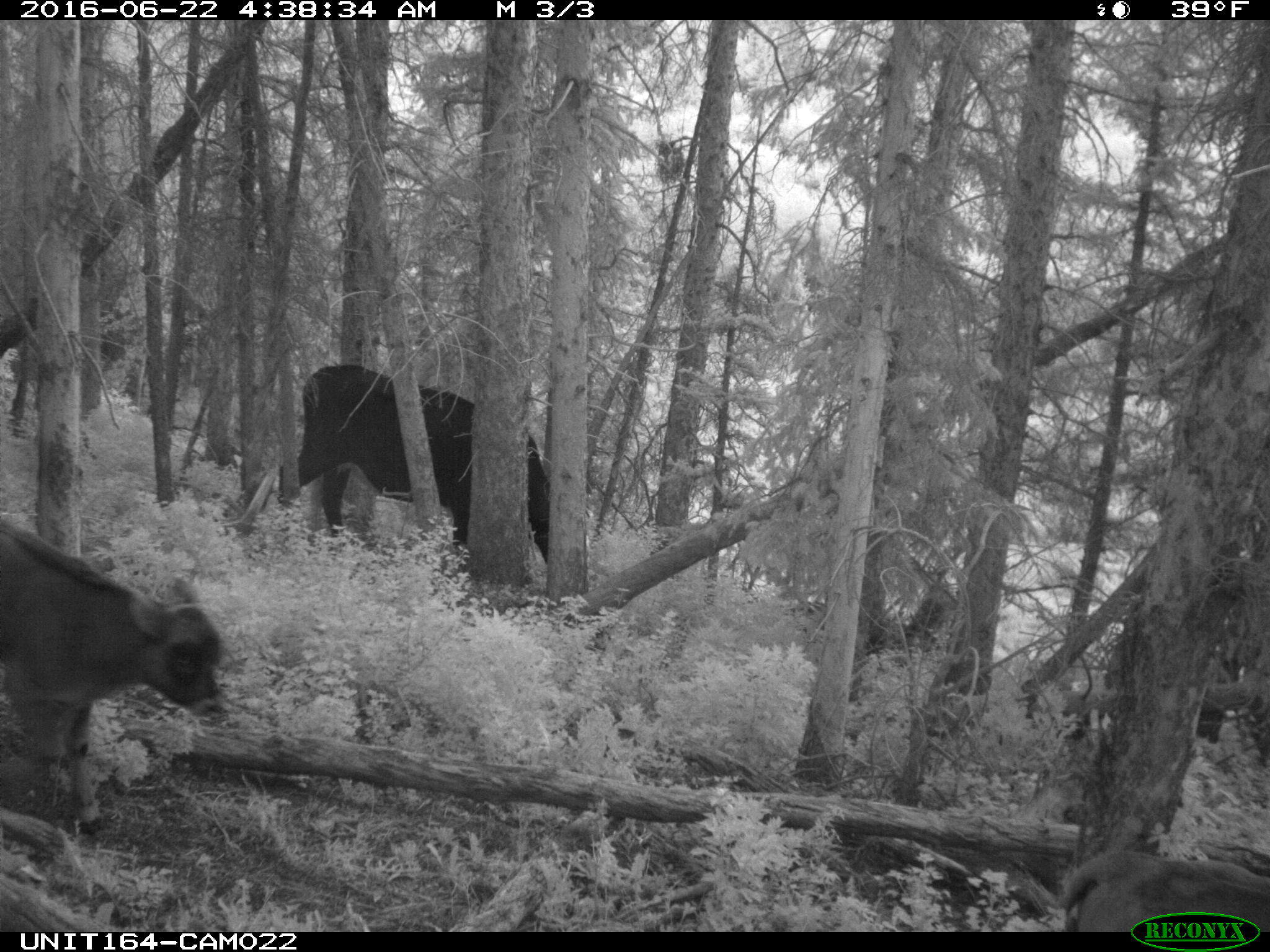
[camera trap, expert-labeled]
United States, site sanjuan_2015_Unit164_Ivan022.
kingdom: Animalia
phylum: Chordata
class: Mammalia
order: Artiodactyla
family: Bovidae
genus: Bos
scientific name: Bos taurus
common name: domestic cow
Bos taurus (domestic cow).